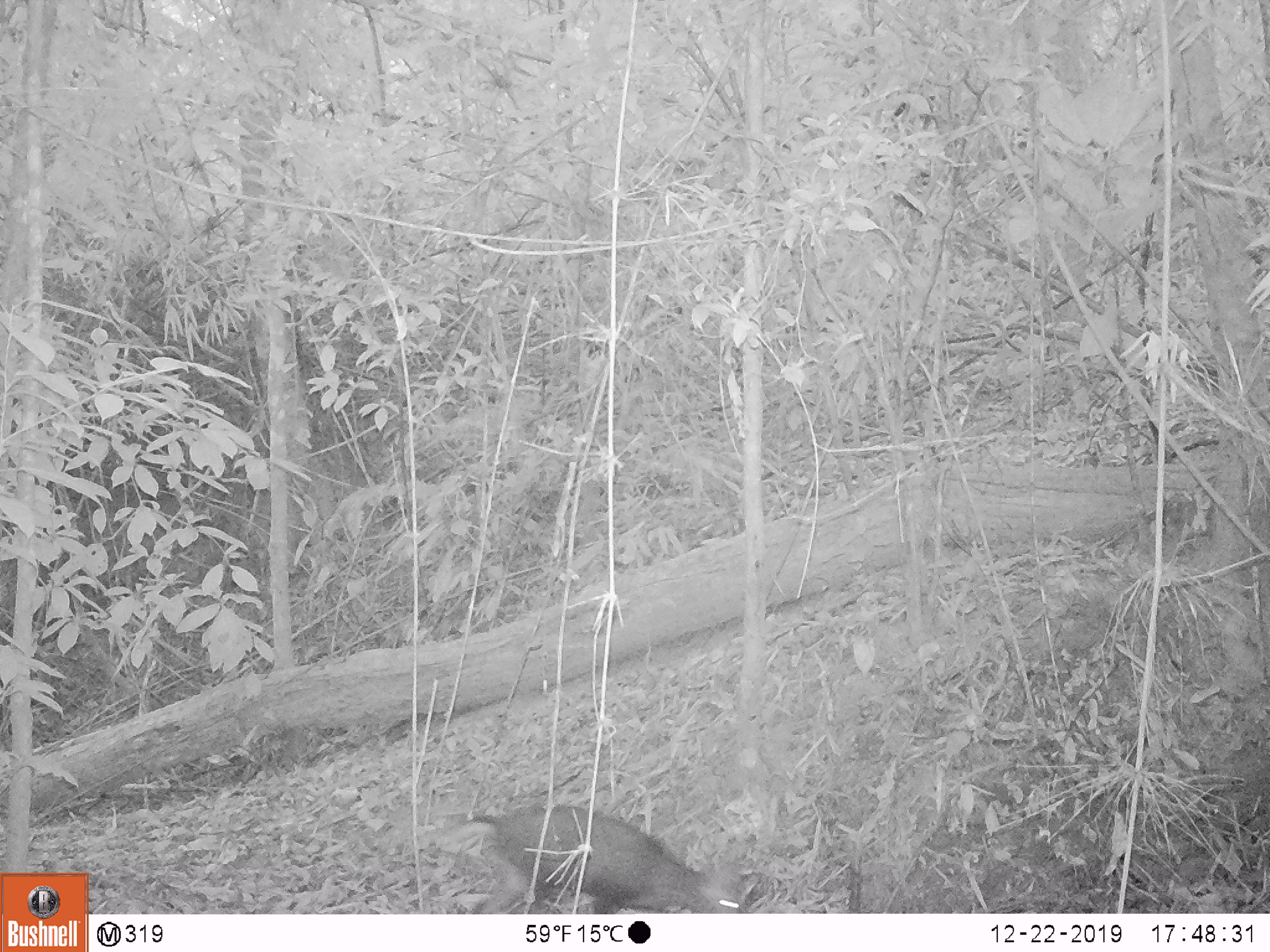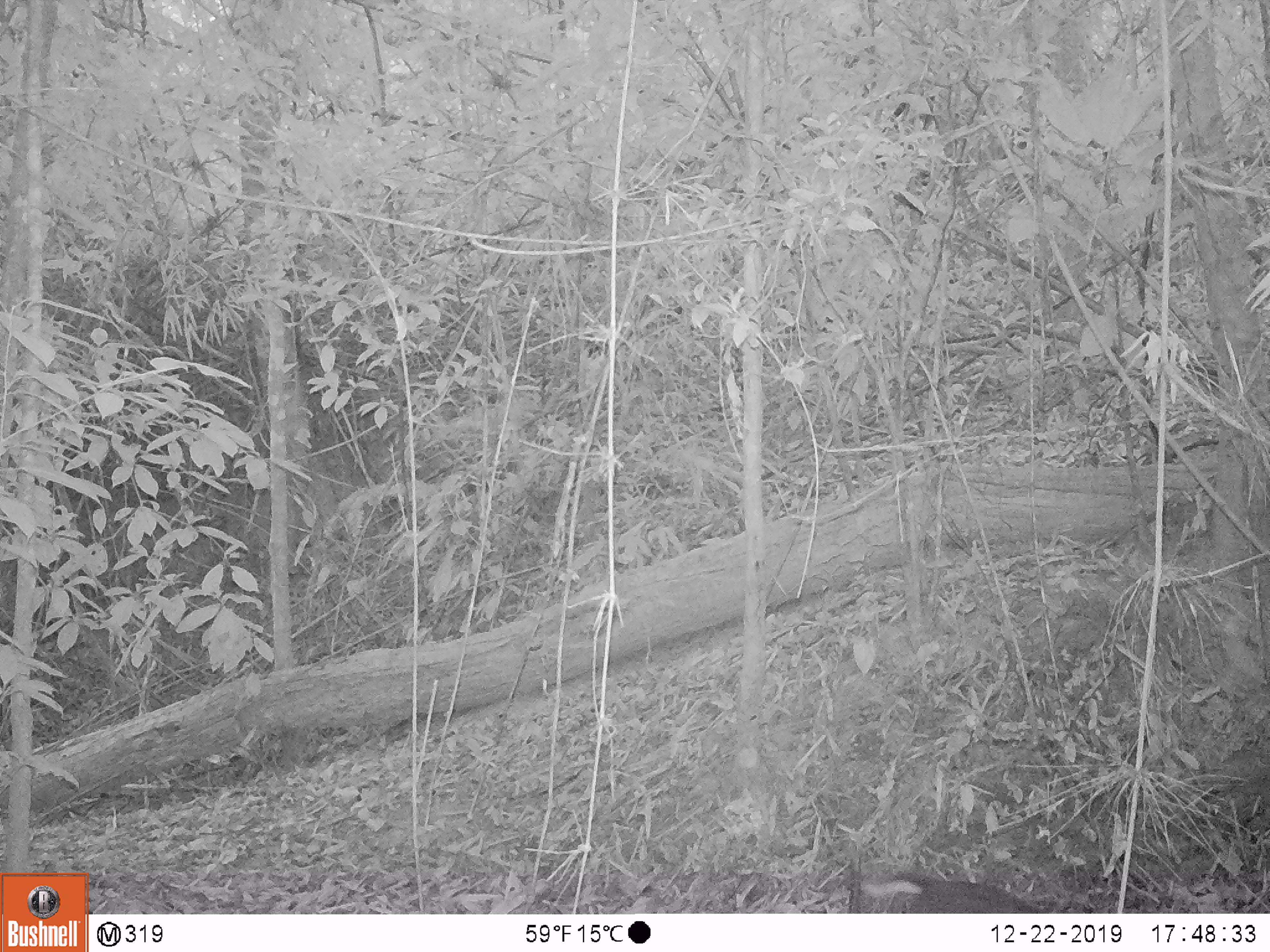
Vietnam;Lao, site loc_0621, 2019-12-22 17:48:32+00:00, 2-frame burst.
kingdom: Animalia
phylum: Chordata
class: Mammalia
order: Artiodactyla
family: Cervidae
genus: Muntiacus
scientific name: Muntiacus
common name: muntjacs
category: unidentified muntjac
Unidentified muntjac (muntjacs) (Muntiacus). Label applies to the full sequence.